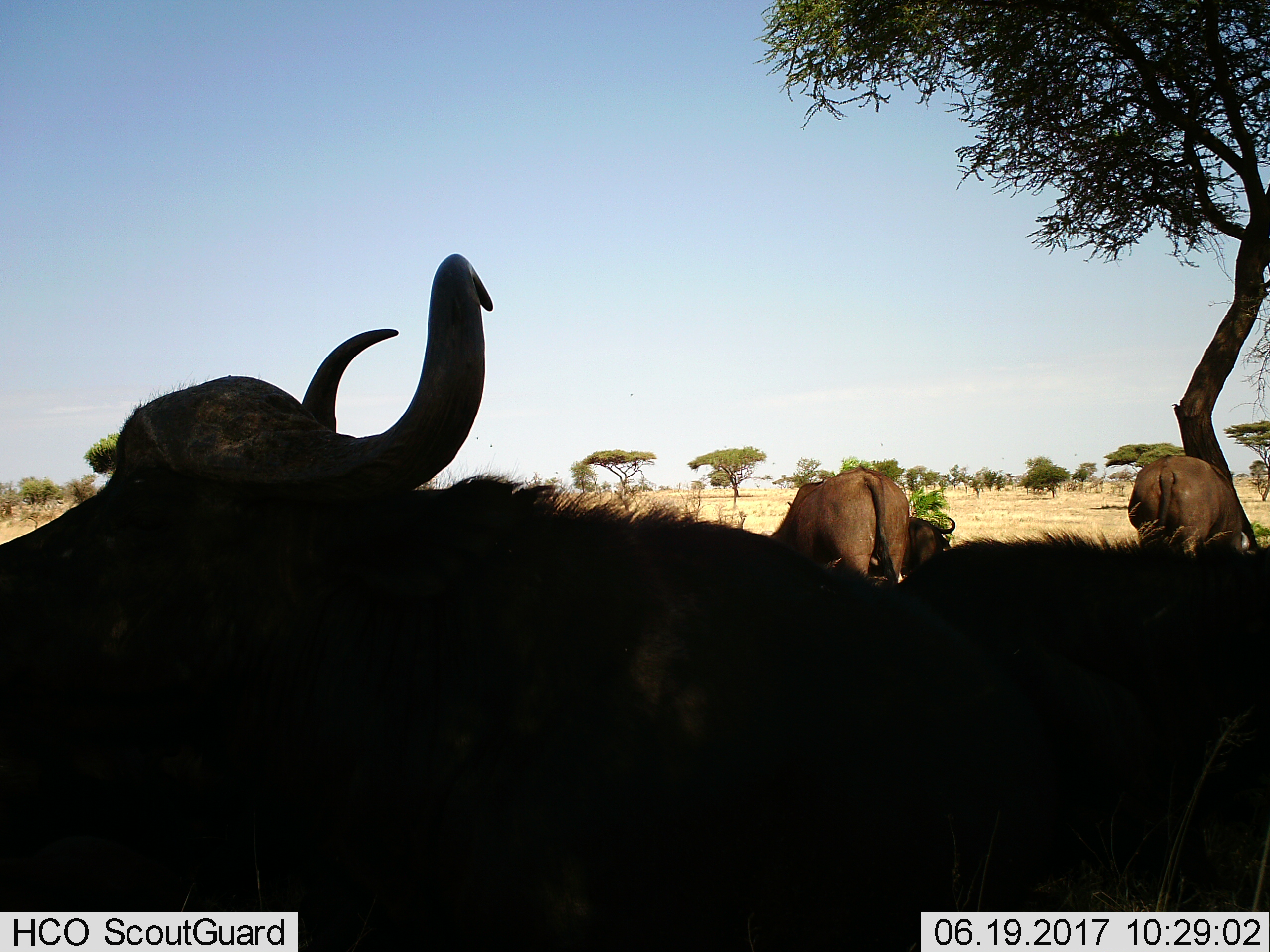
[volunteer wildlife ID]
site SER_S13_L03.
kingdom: Animalia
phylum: Chordata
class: Mammalia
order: Artiodactyla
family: Bovidae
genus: Syncerus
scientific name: Syncerus caffer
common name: african buffalo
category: buffalo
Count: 4.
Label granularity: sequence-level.